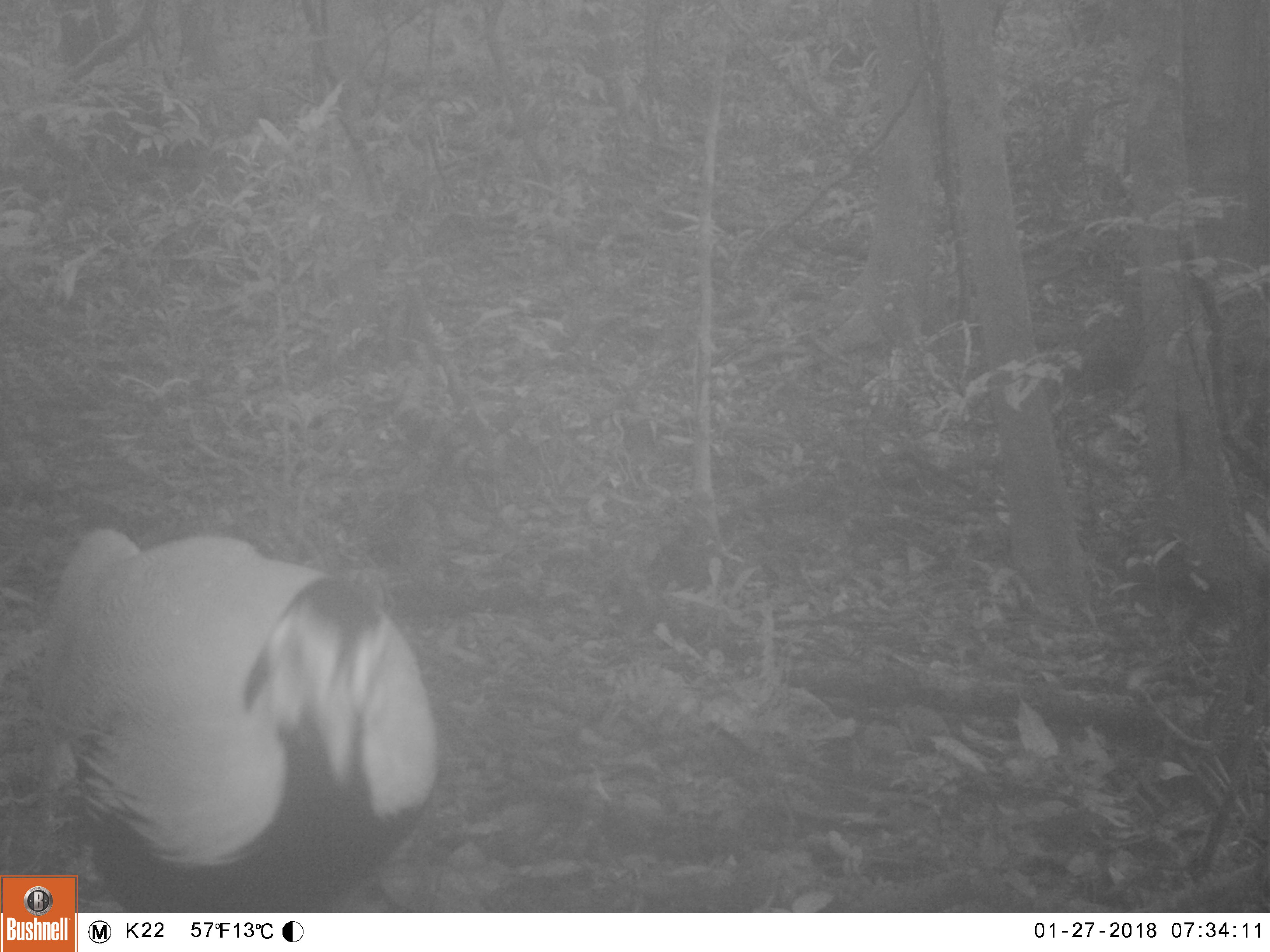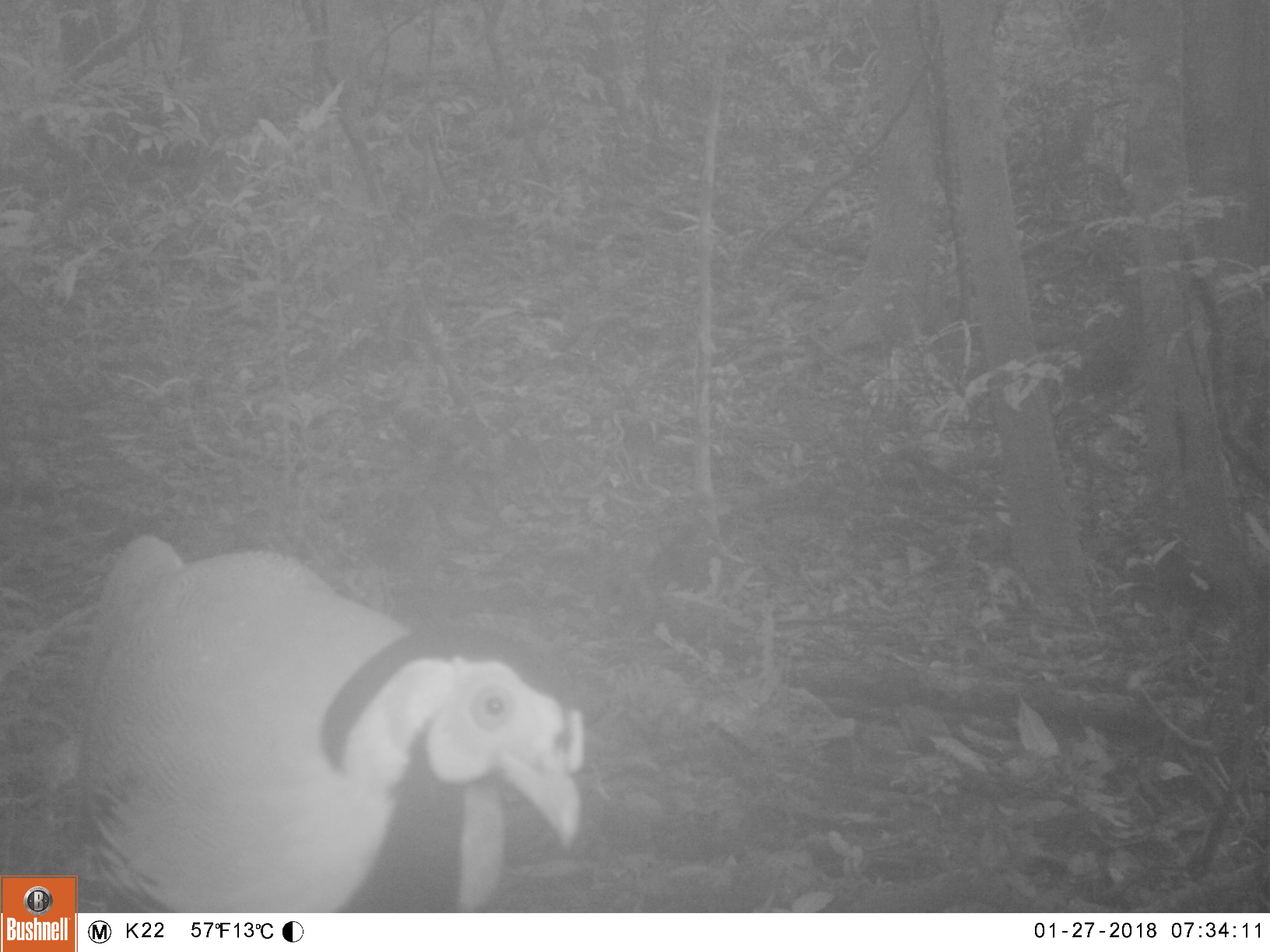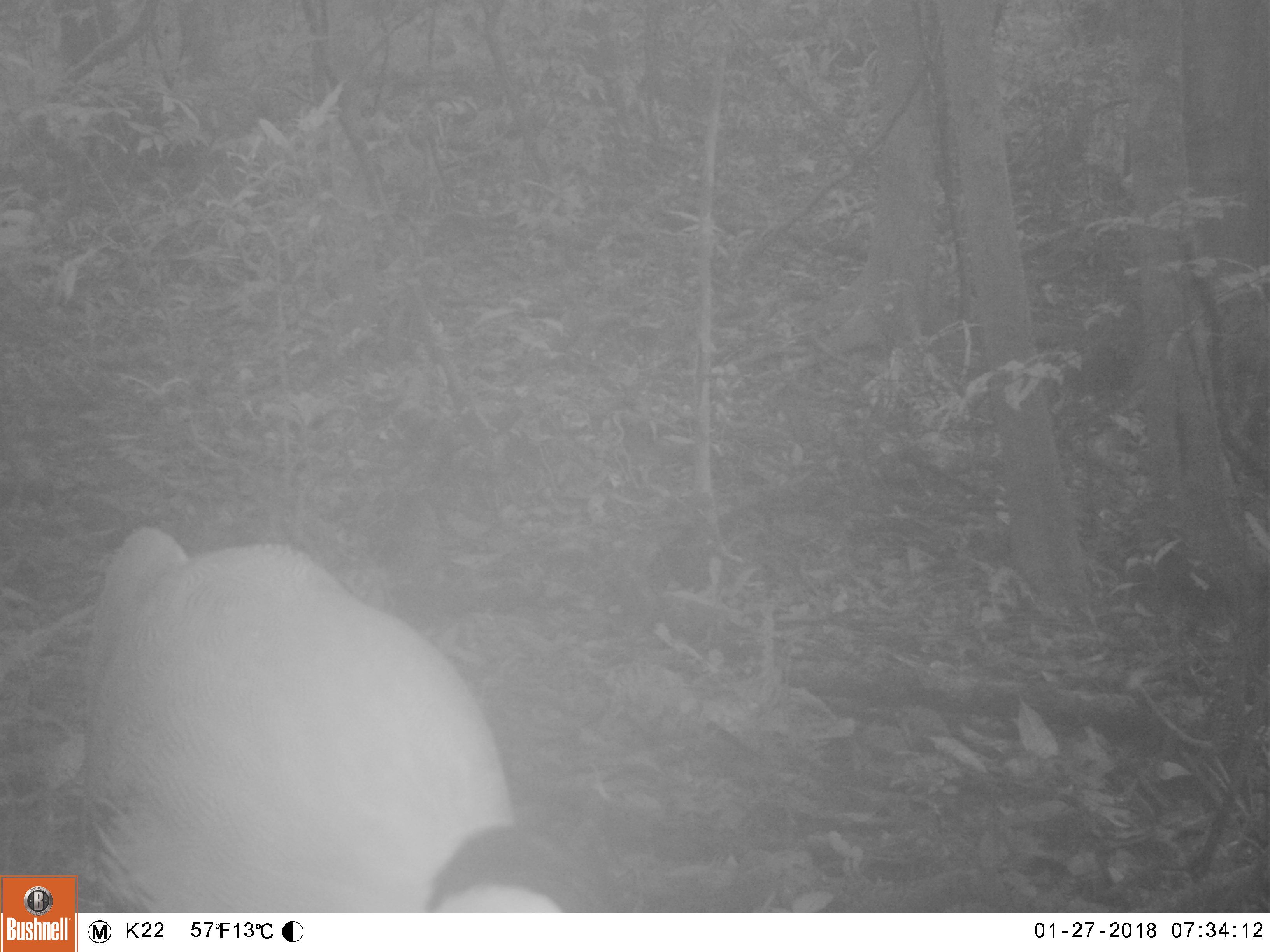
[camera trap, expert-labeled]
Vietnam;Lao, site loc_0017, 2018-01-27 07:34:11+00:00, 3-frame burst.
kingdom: Animalia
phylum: Chordata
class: Aves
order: Galliformes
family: Phasianidae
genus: Lophura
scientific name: Lophura nycthemera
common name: silver pheasant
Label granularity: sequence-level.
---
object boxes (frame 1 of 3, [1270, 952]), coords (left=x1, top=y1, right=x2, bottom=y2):
silver pheasant: (left=0, top=527, right=442, bottom=913)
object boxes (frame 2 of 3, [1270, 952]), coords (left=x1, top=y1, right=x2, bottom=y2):
silver pheasant: (left=62, top=532, right=593, bottom=913)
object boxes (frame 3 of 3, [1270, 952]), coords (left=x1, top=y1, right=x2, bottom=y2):
silver pheasant: (left=82, top=527, right=562, bottom=913)